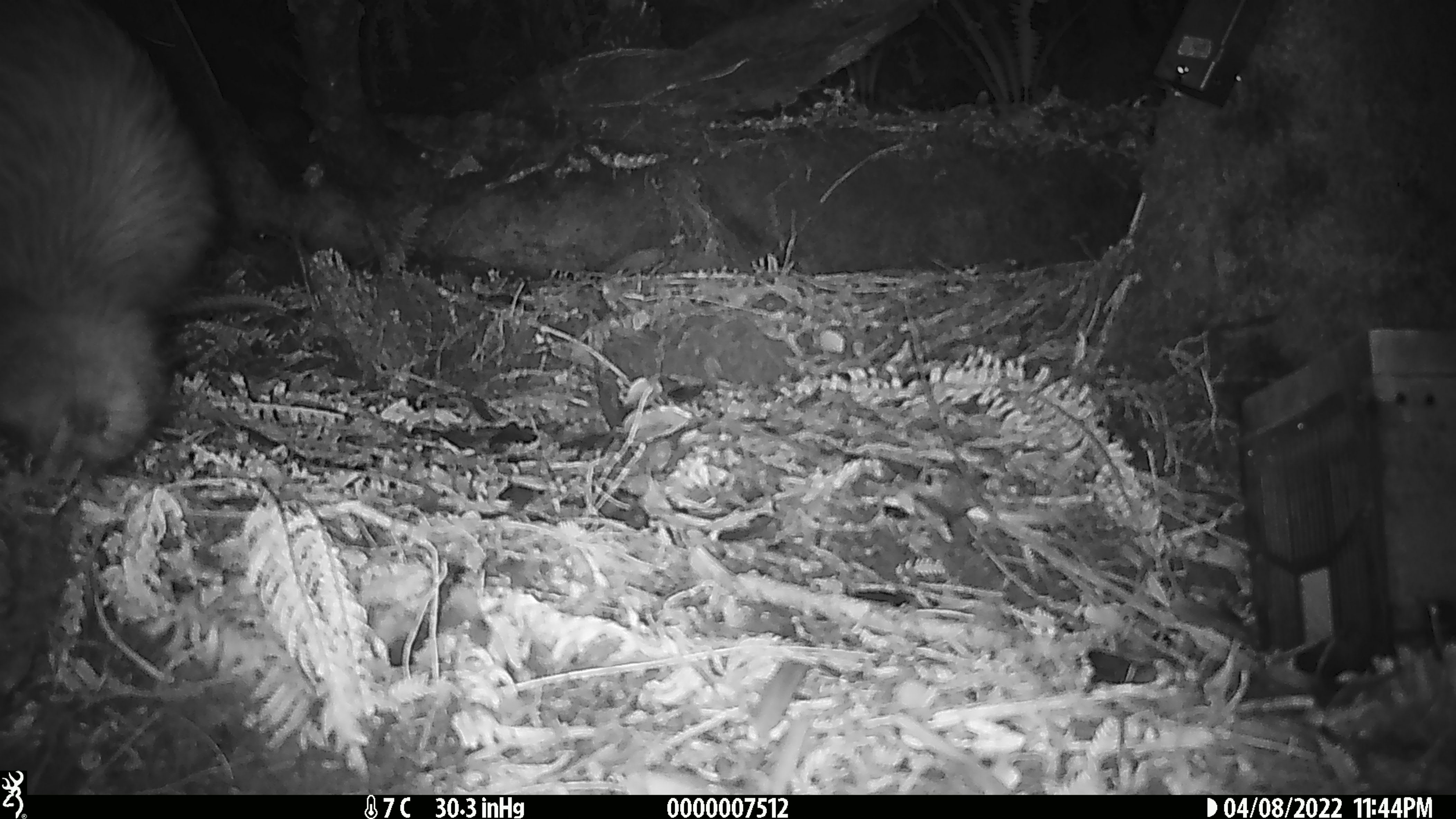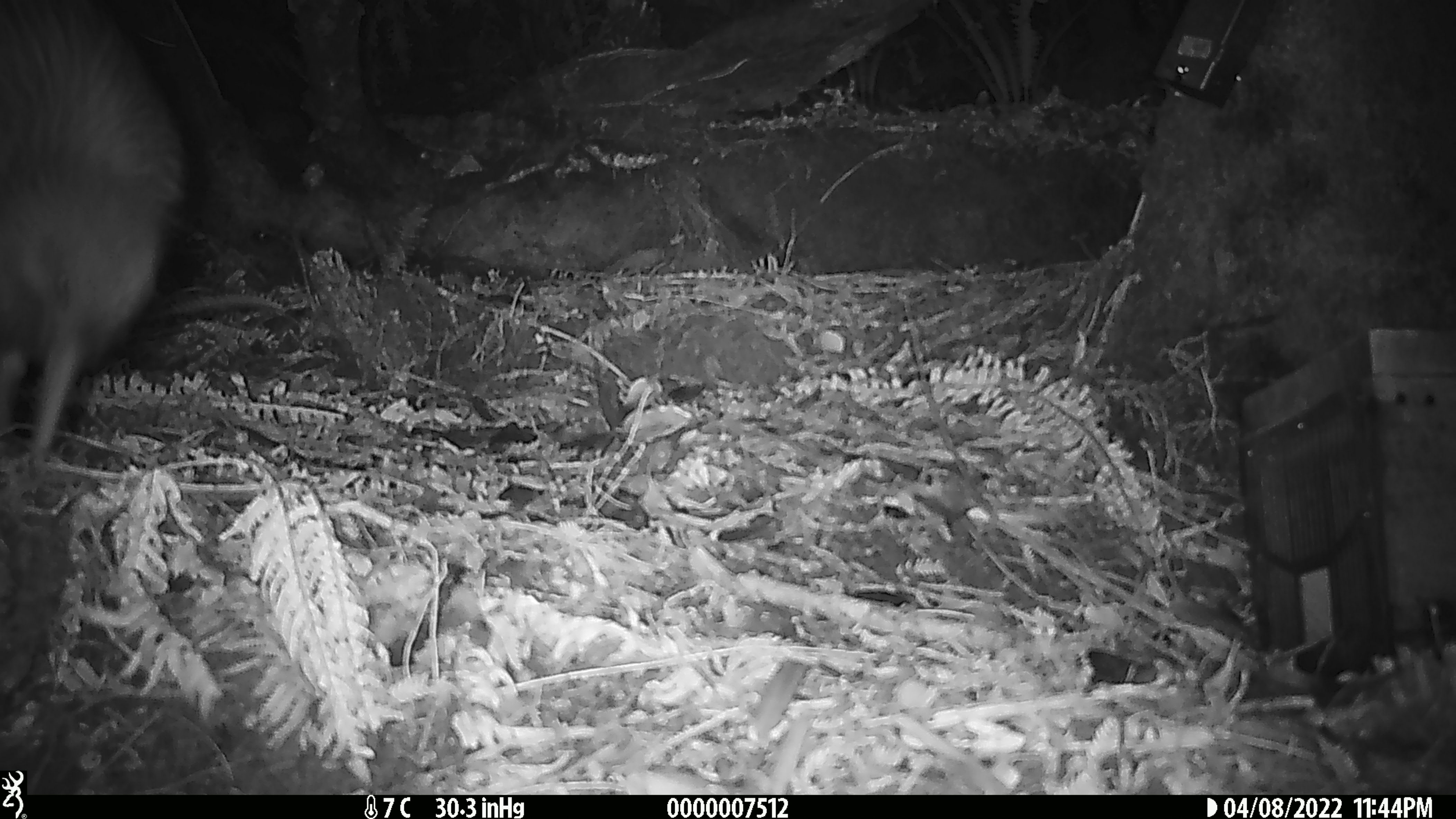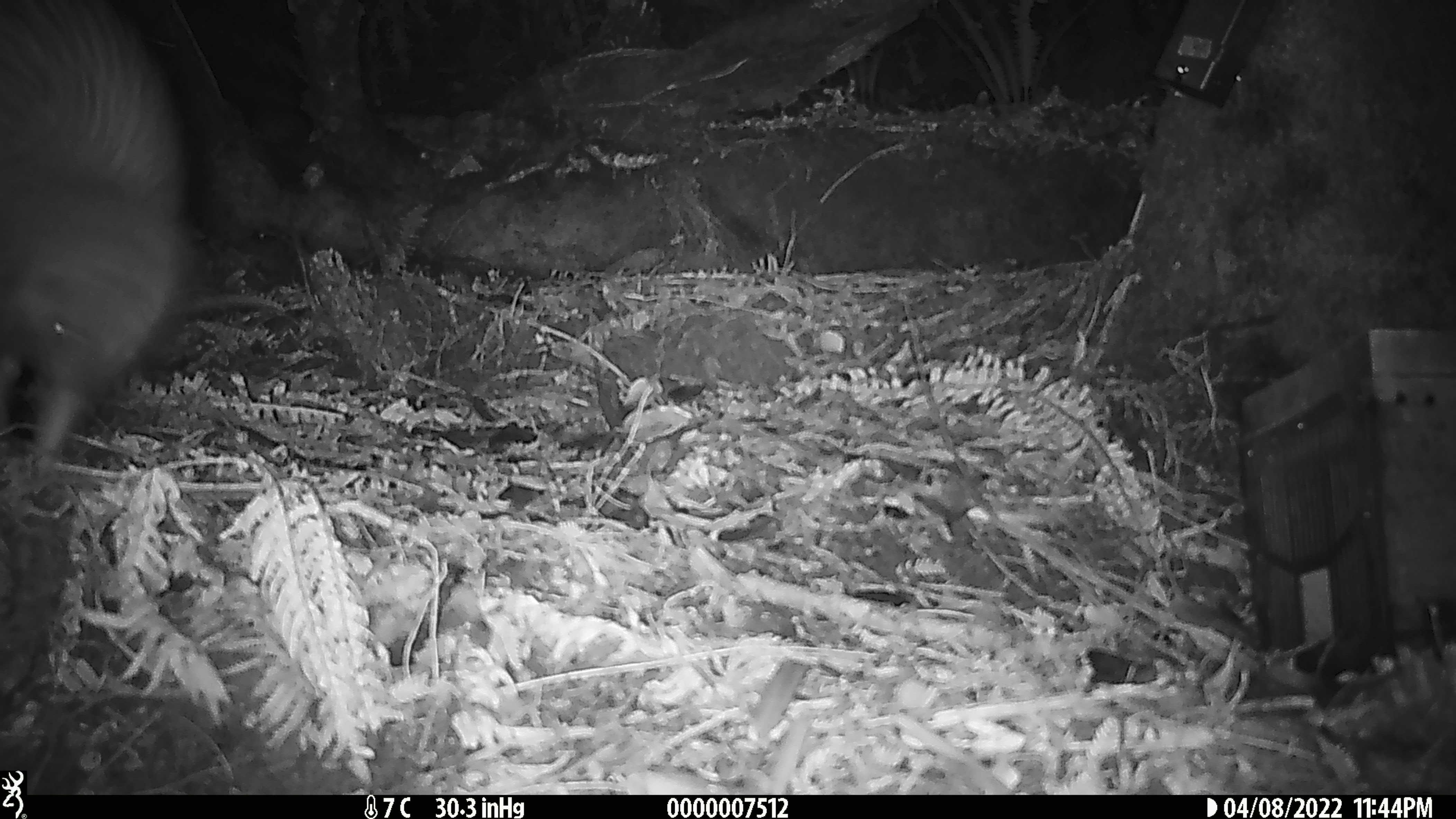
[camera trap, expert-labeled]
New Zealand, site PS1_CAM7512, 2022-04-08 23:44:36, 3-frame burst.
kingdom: Animalia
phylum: Chordata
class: Aves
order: Apterygiformes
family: Apterygidae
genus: Apteryx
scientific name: Apteryx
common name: kiwi